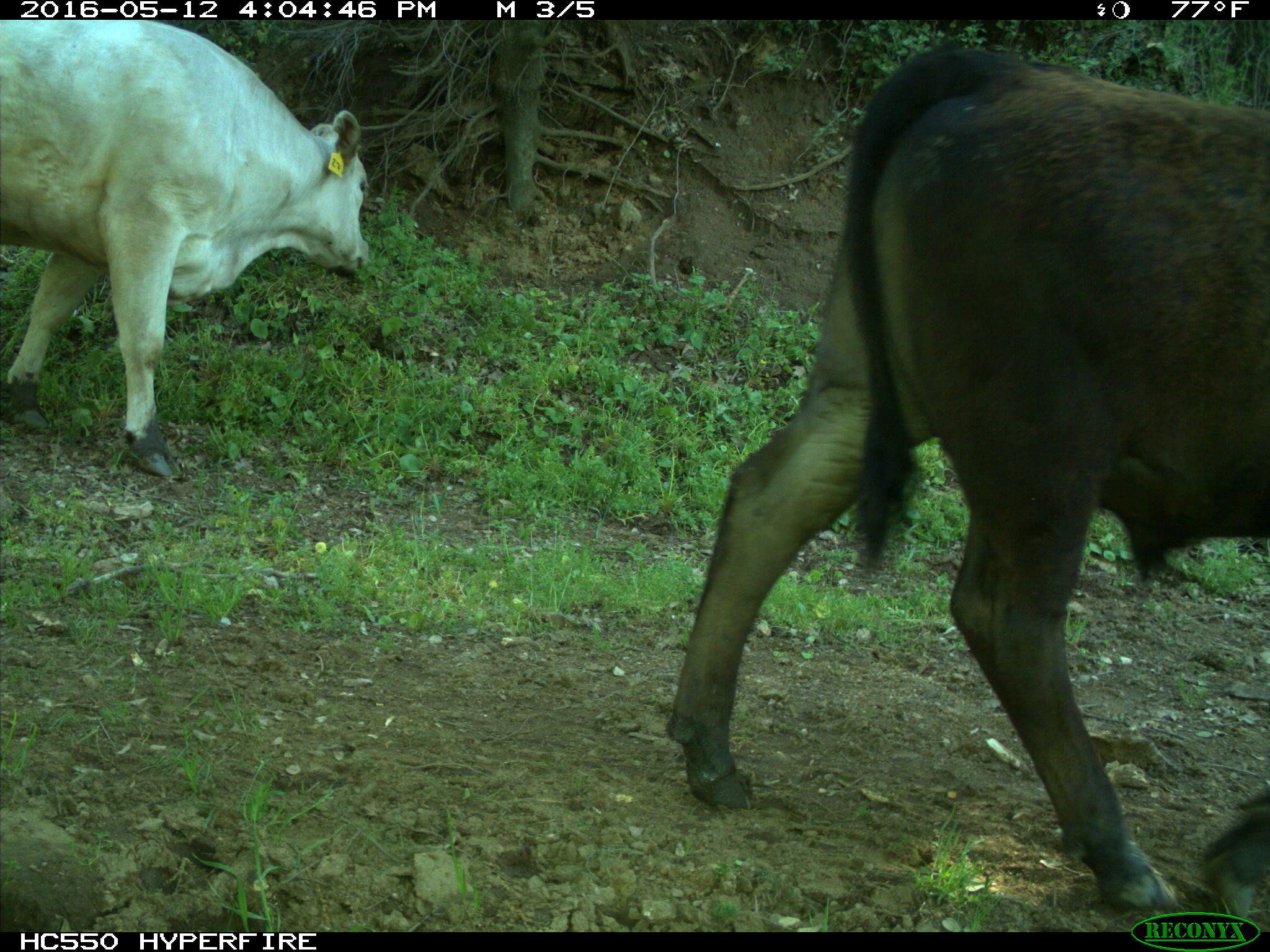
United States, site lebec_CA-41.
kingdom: Animalia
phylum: Chordata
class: Mammalia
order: Artiodactyla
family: Bovidae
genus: Bos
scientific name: Bos taurus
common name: domestic cow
Bos taurus (domestic cow).